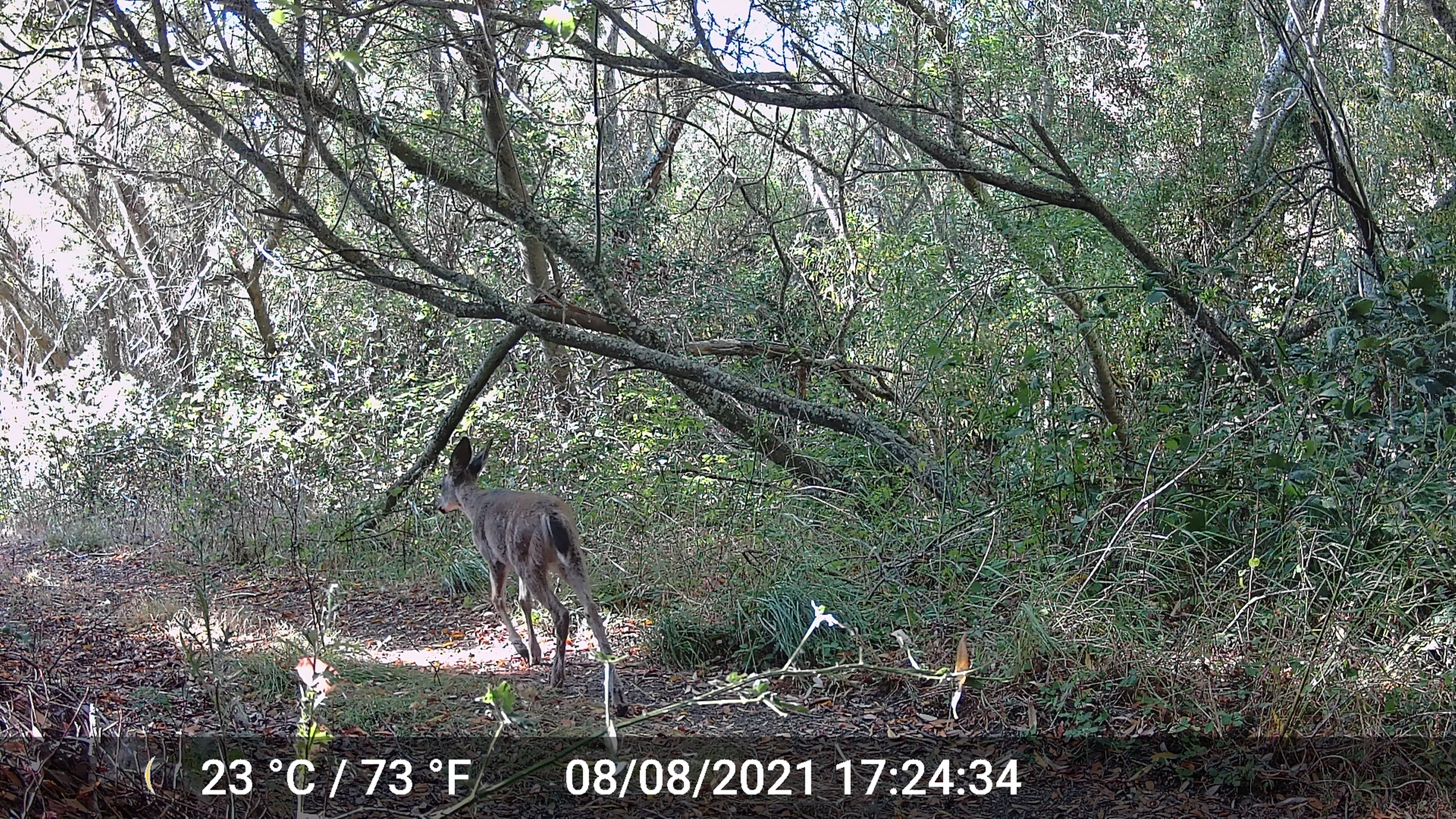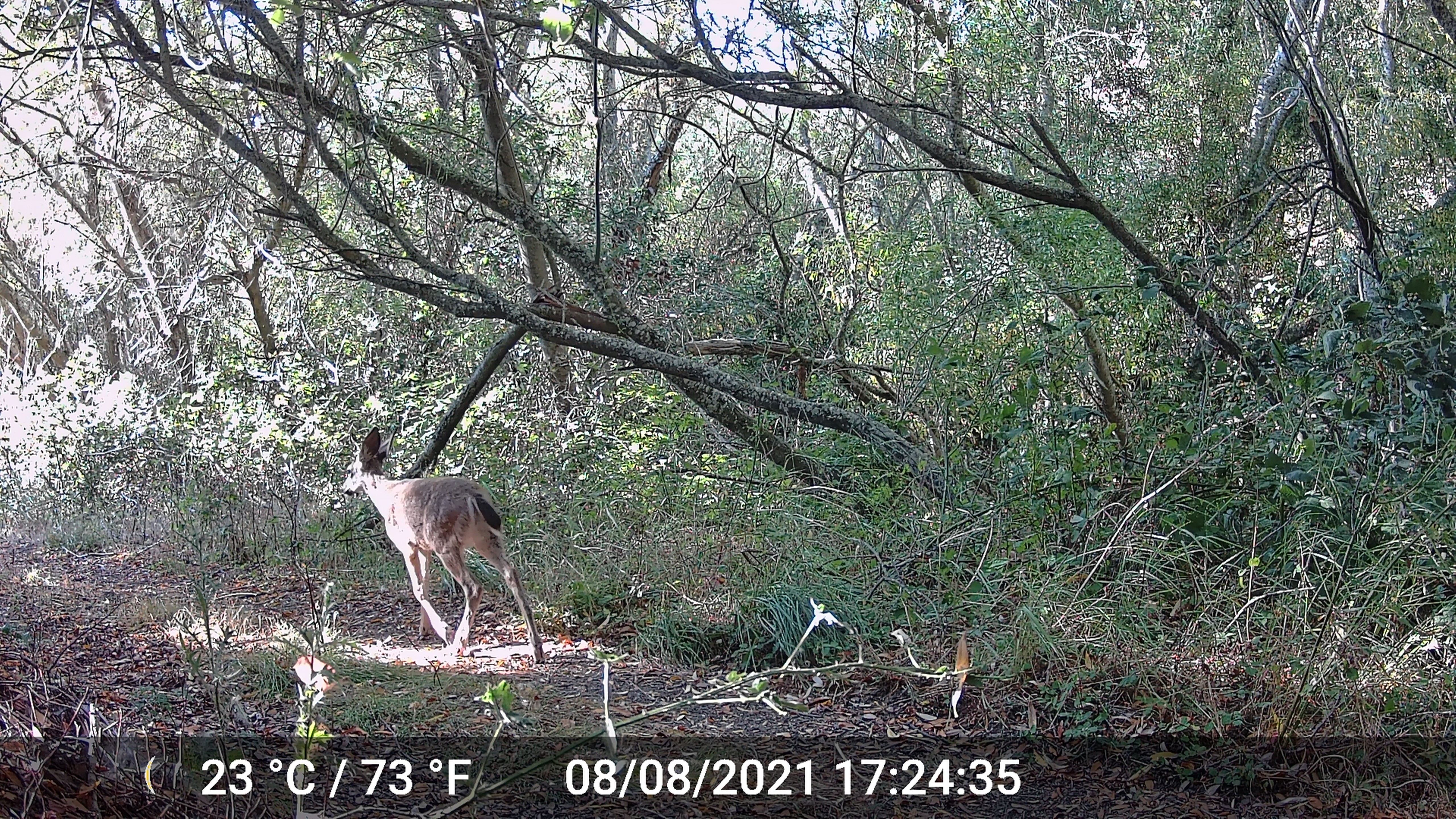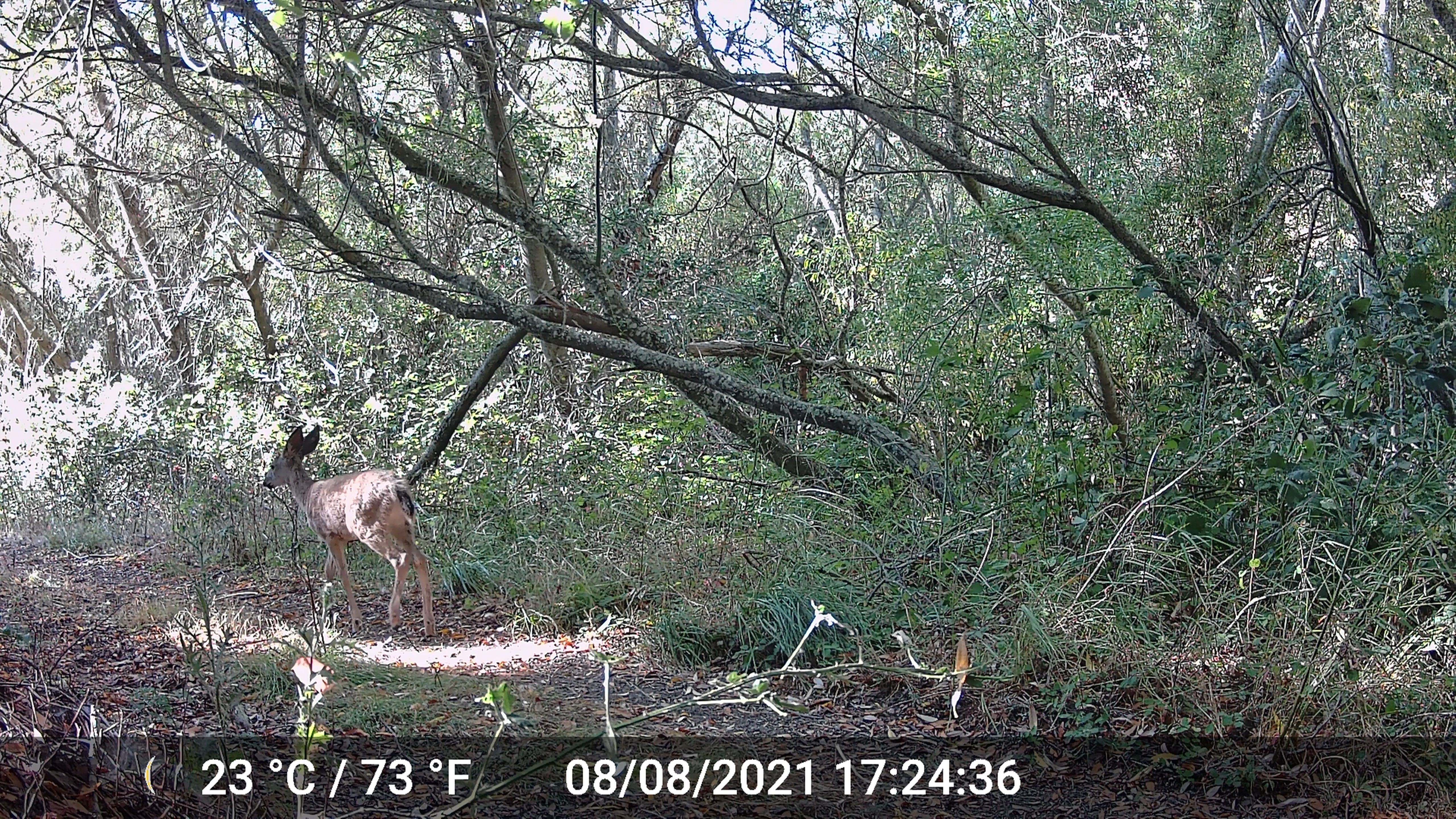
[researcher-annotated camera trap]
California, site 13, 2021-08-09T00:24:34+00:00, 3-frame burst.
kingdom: Animalia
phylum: Chordata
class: Mammalia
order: Artiodactyla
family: Cervidae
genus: Odocoileus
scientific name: Odocoileus hemionus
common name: mule deer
Mule deer (Odocoileus hemionus).